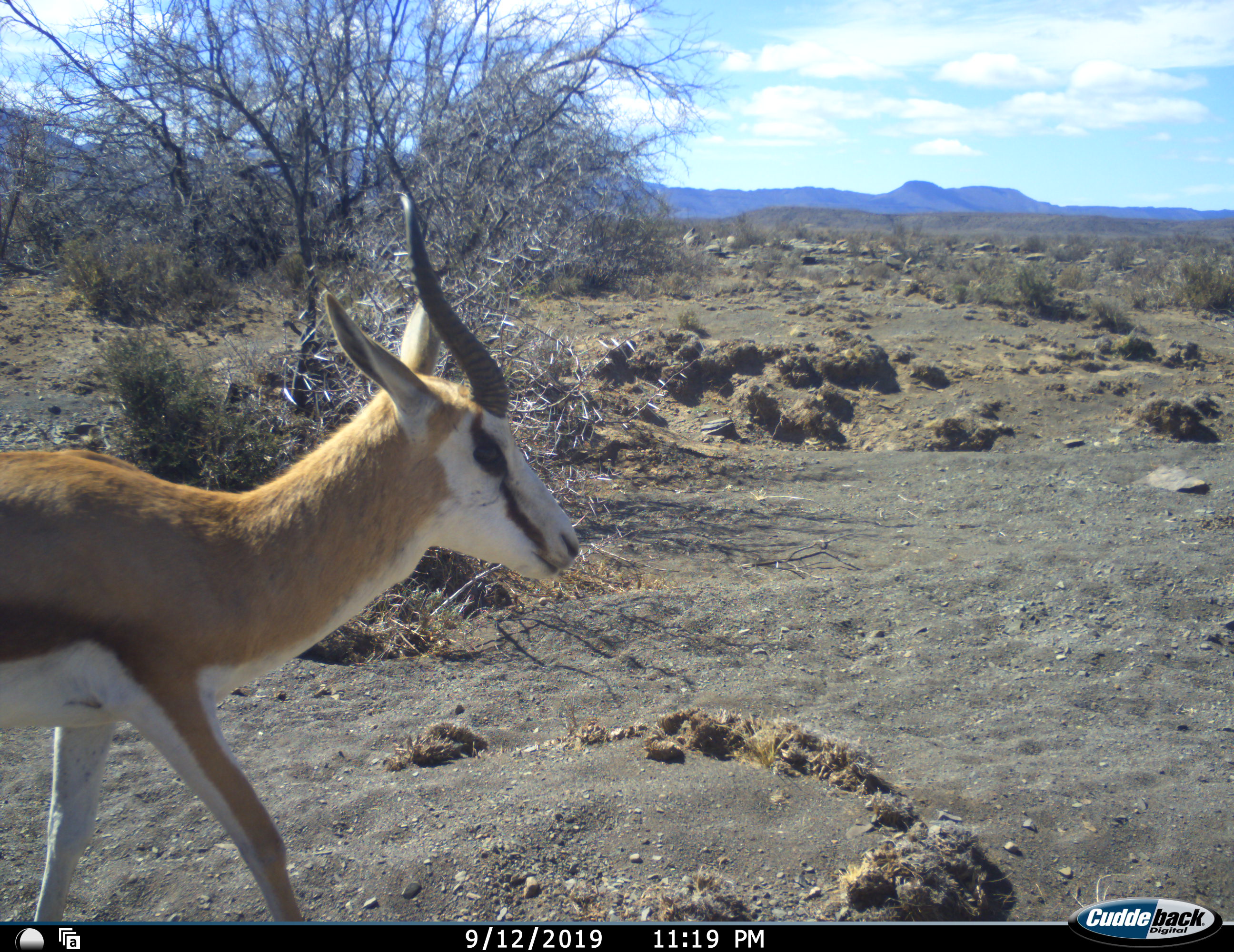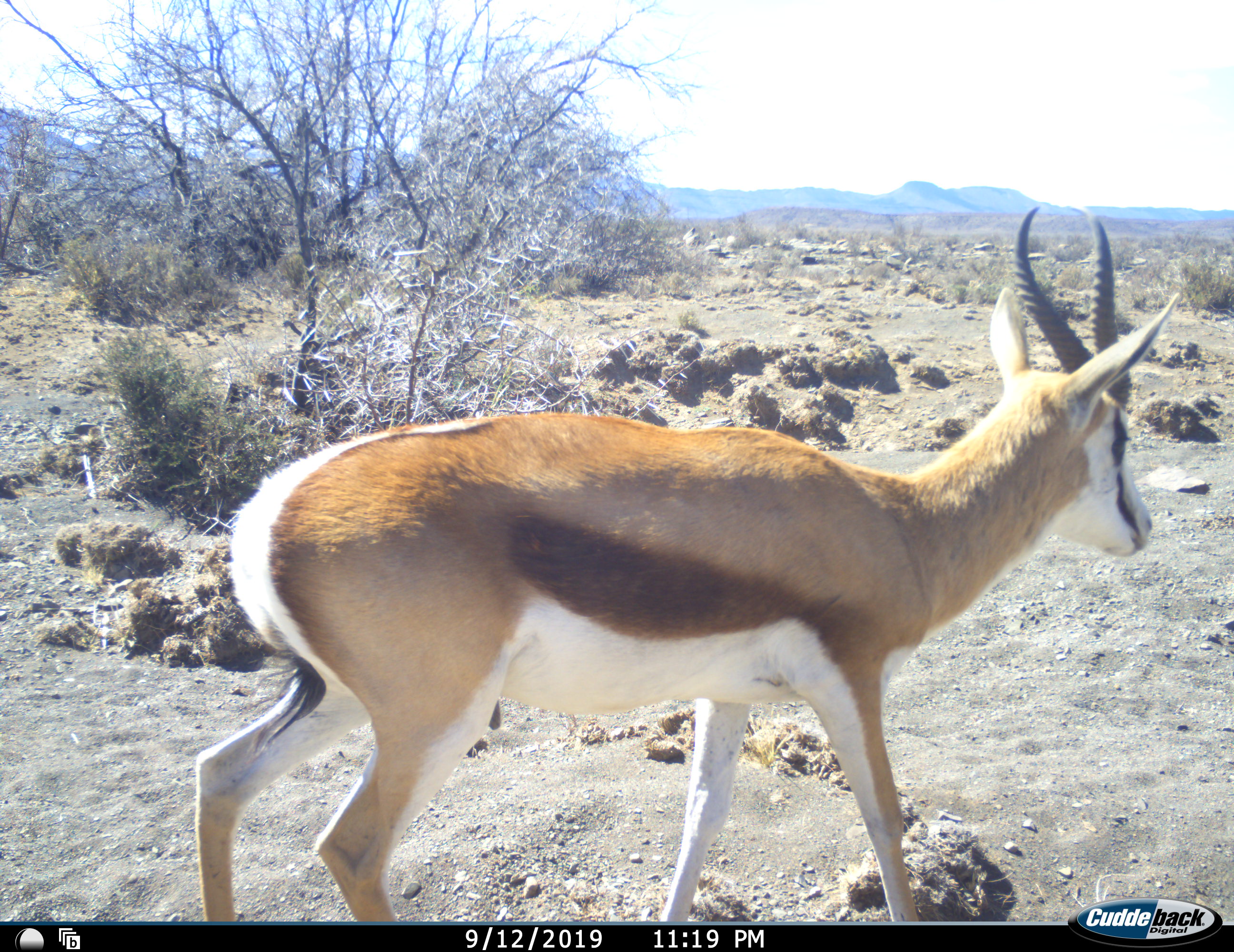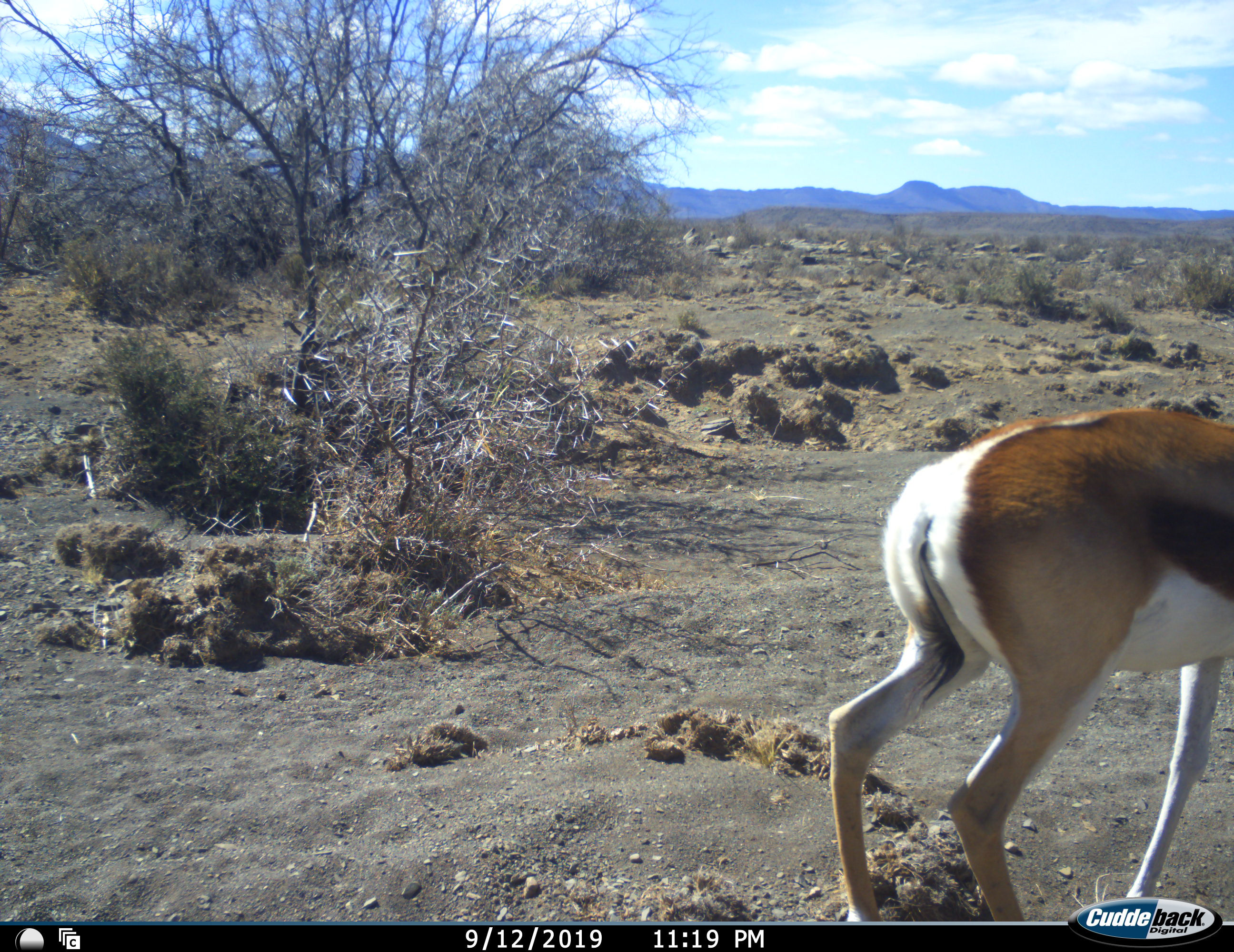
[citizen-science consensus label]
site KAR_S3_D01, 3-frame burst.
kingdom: Animalia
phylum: Chordata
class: Mammalia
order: Artiodactyla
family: Bovidae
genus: Antidorcas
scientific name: Antidorcas marsupialis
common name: springbok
Springbok (Antidorcas marsupialis), count 1. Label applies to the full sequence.